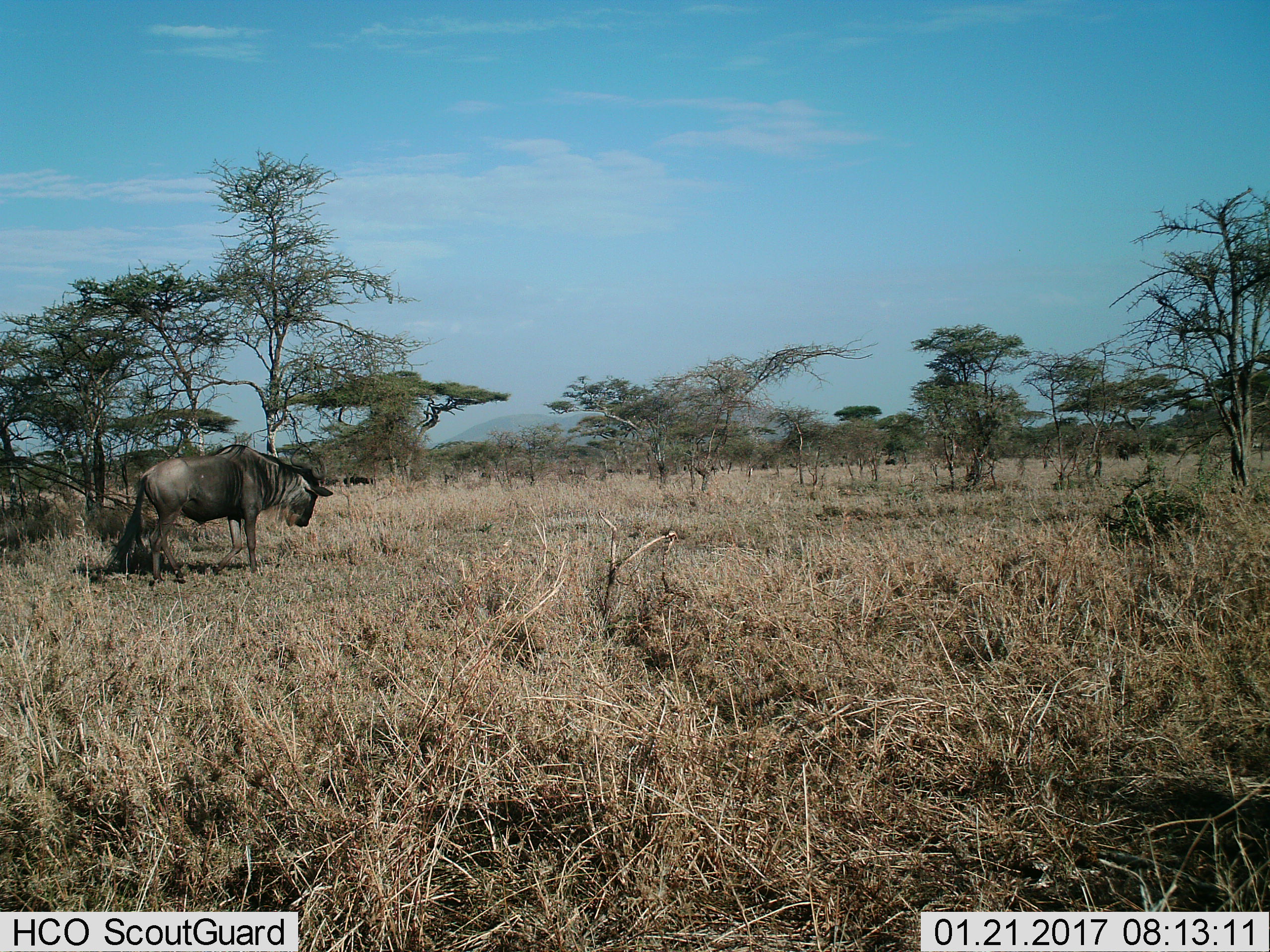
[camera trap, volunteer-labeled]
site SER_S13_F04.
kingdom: Animalia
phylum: Chordata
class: Mammalia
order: Artiodactyla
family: Bovidae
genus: Connochaetes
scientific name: Connochaetes taurinus taurinus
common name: blue wildebeest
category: wildebeestblue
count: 1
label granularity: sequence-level